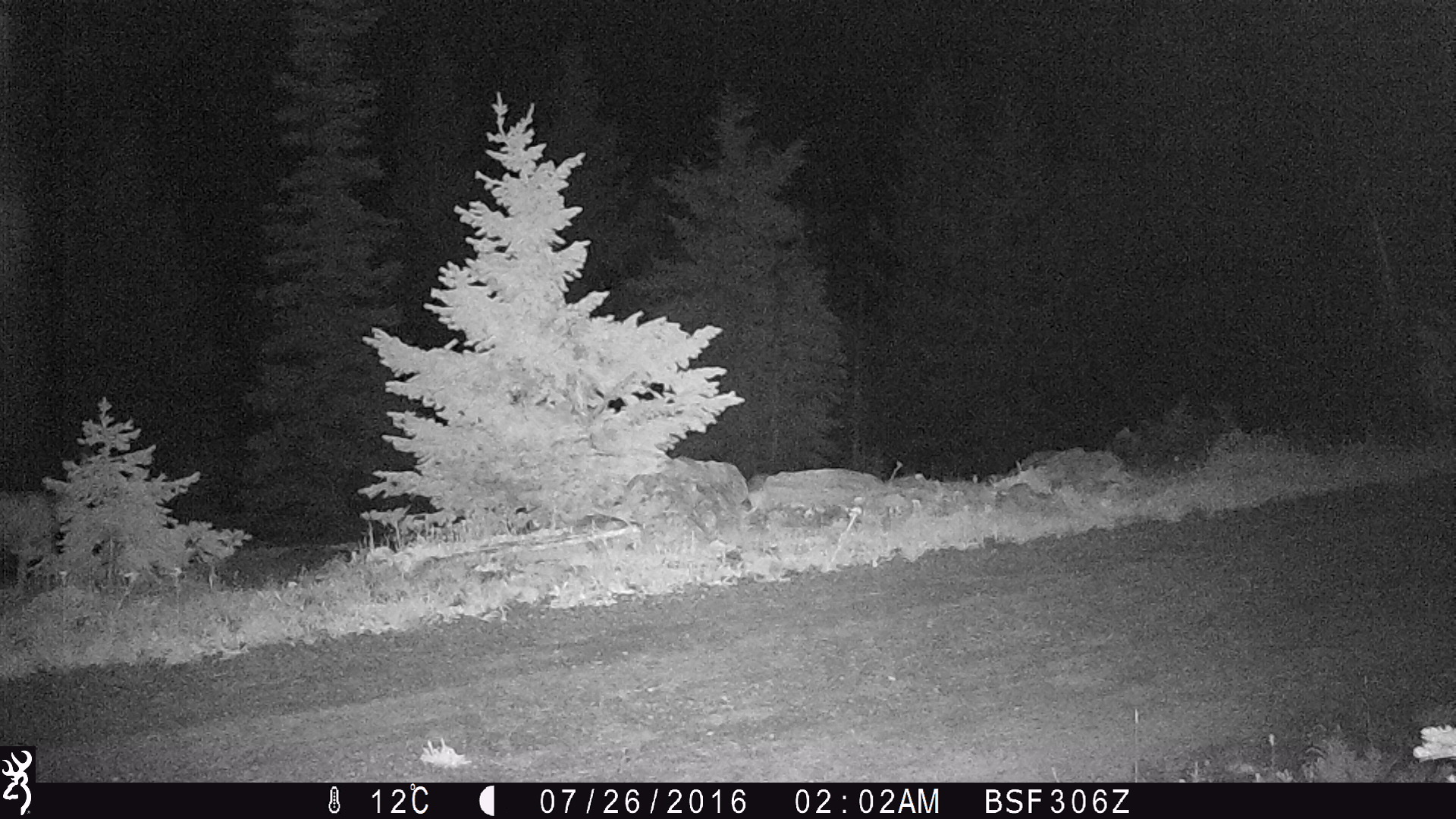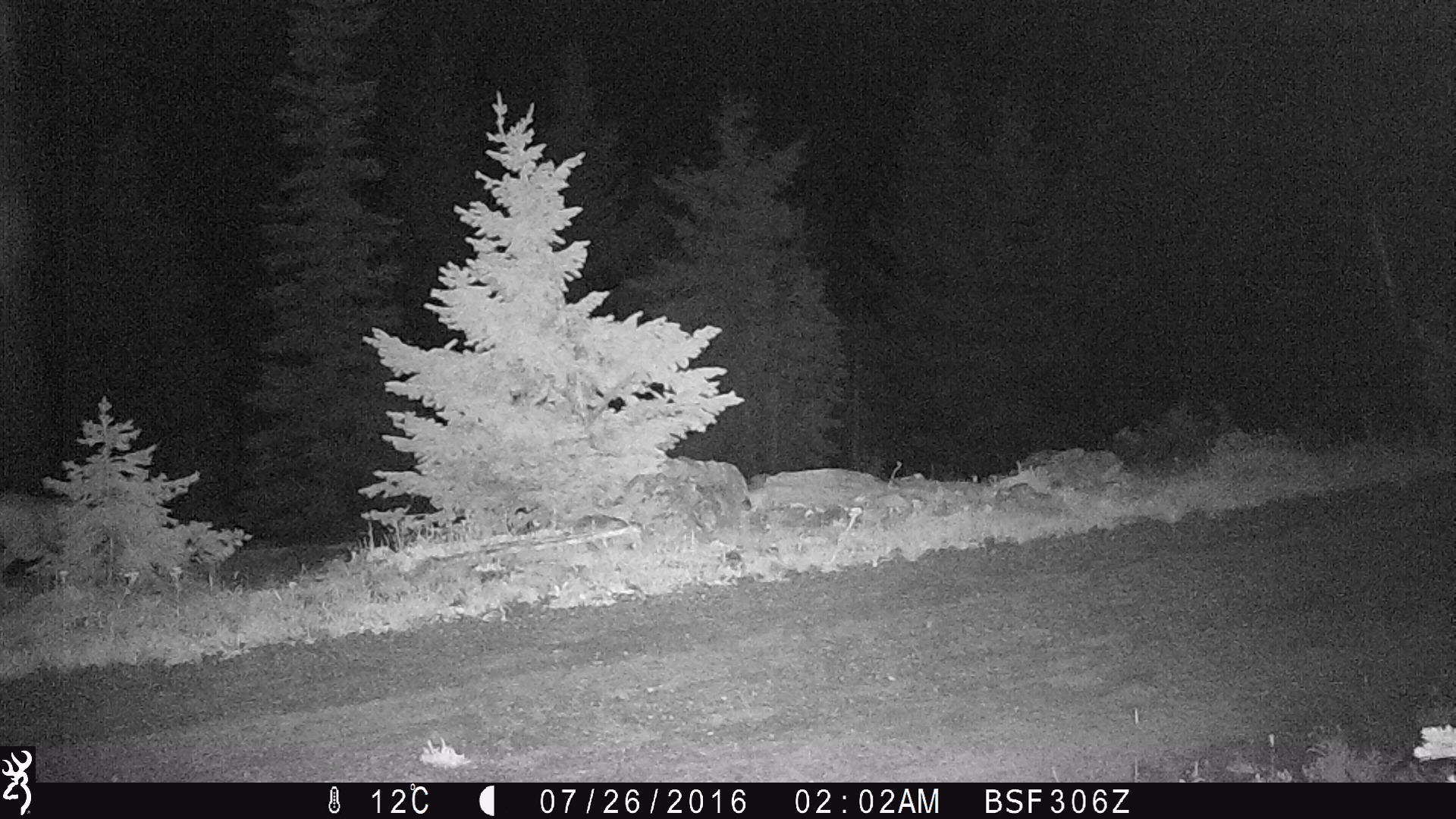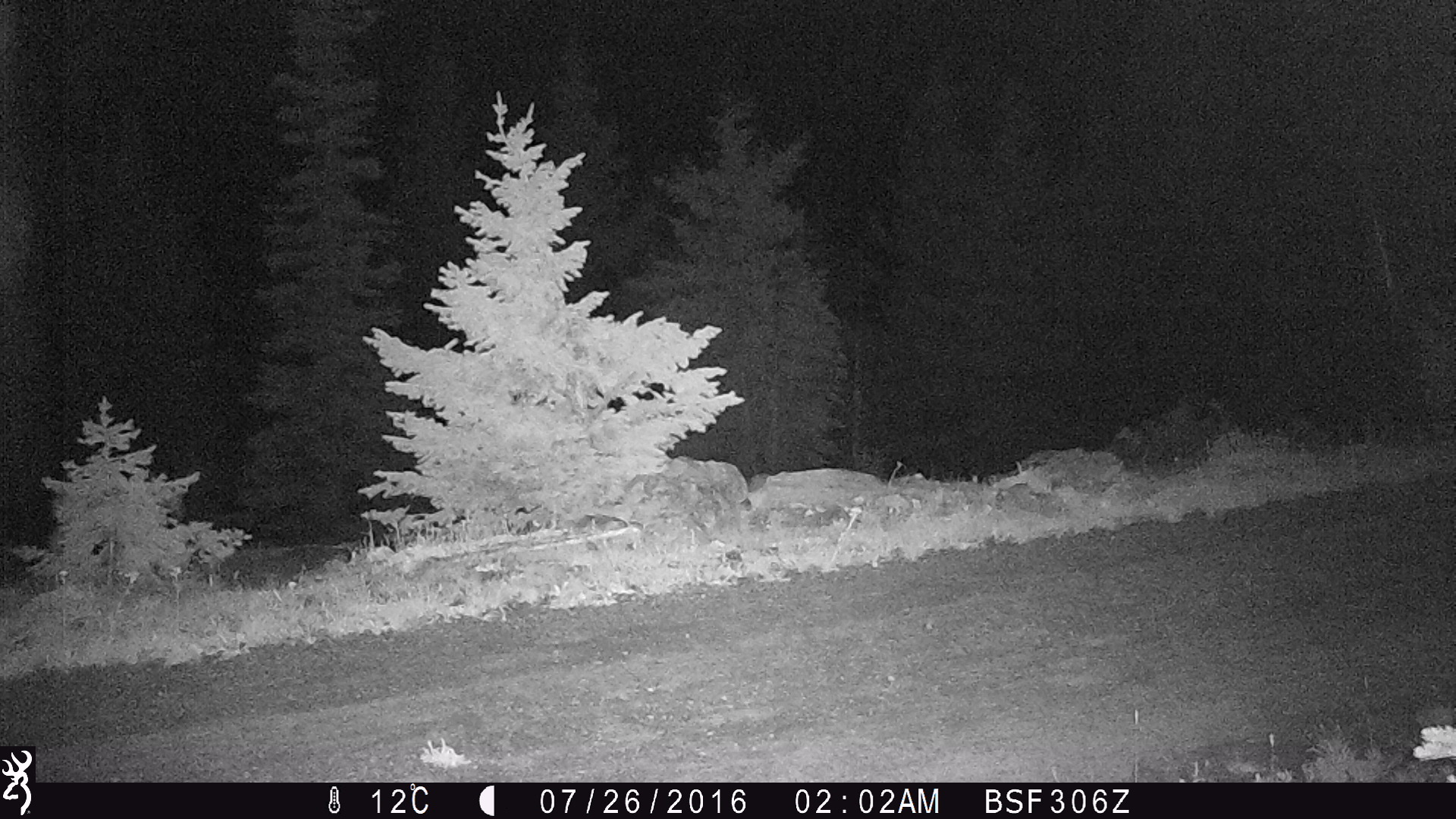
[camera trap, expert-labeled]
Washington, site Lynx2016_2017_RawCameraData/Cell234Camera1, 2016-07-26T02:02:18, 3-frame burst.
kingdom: Animalia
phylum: Chordata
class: Mammalia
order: Artiodactyla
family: Cervidae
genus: Odocoileus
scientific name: Odocoileus hemionus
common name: mule deer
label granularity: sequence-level